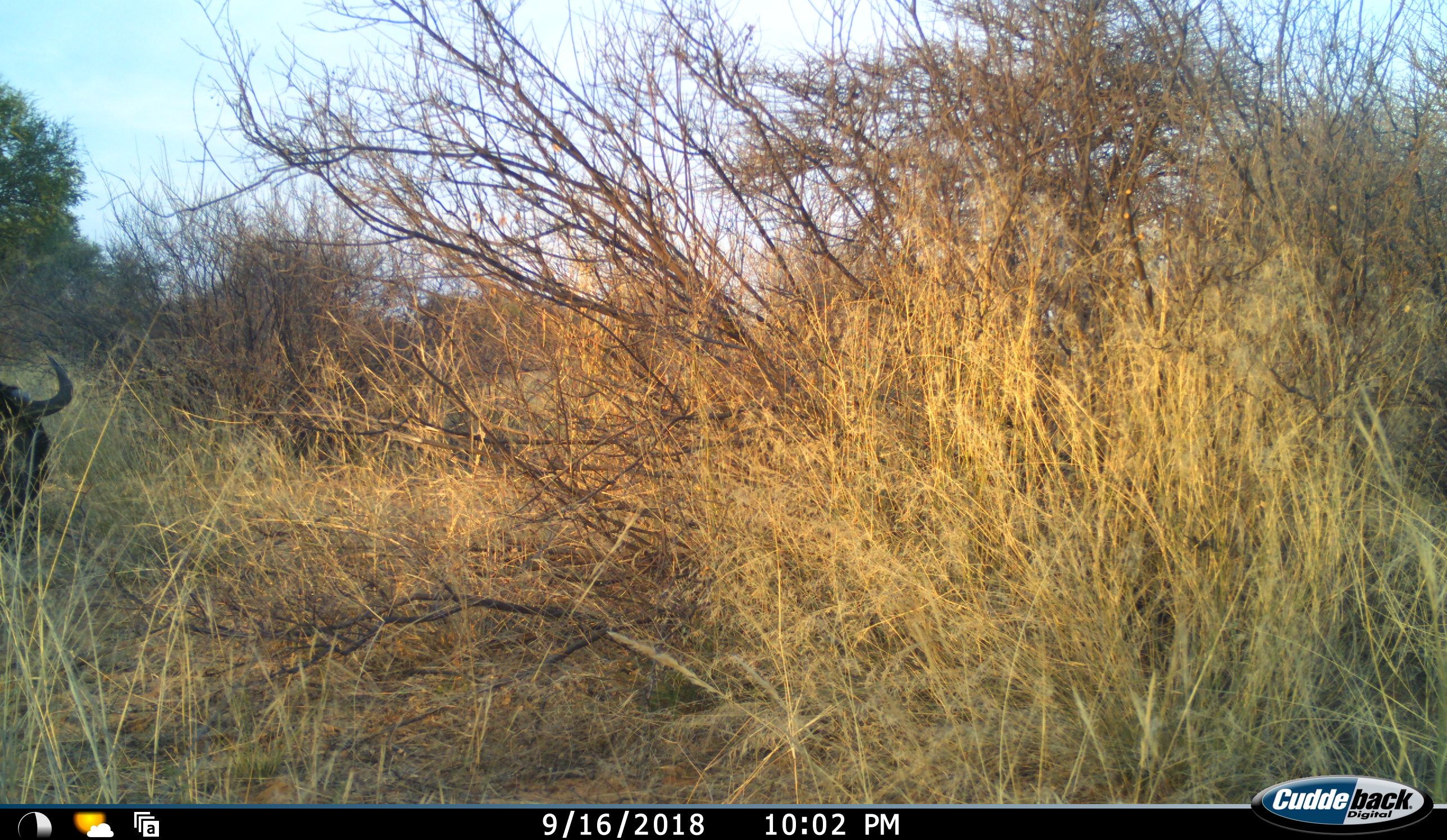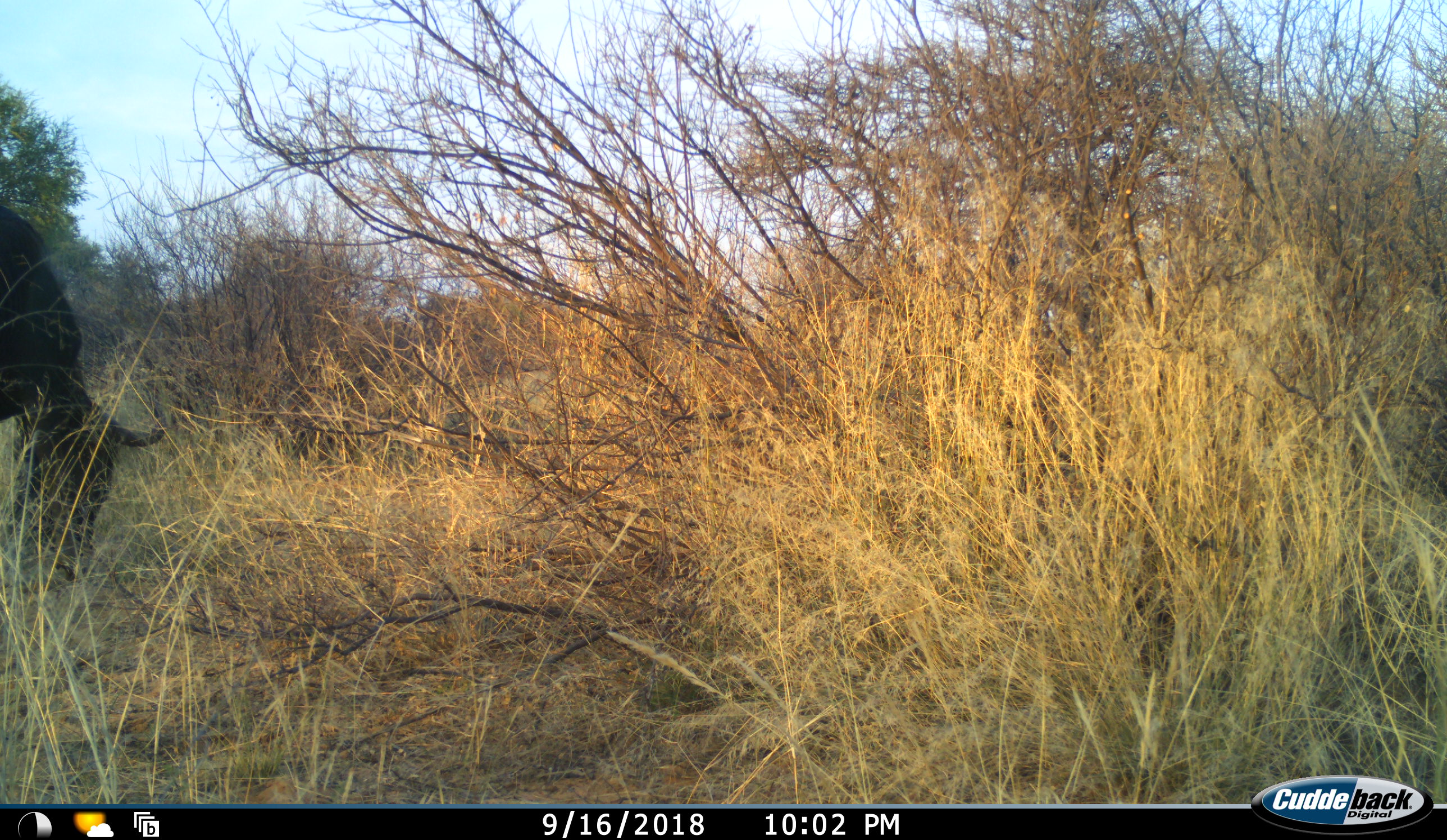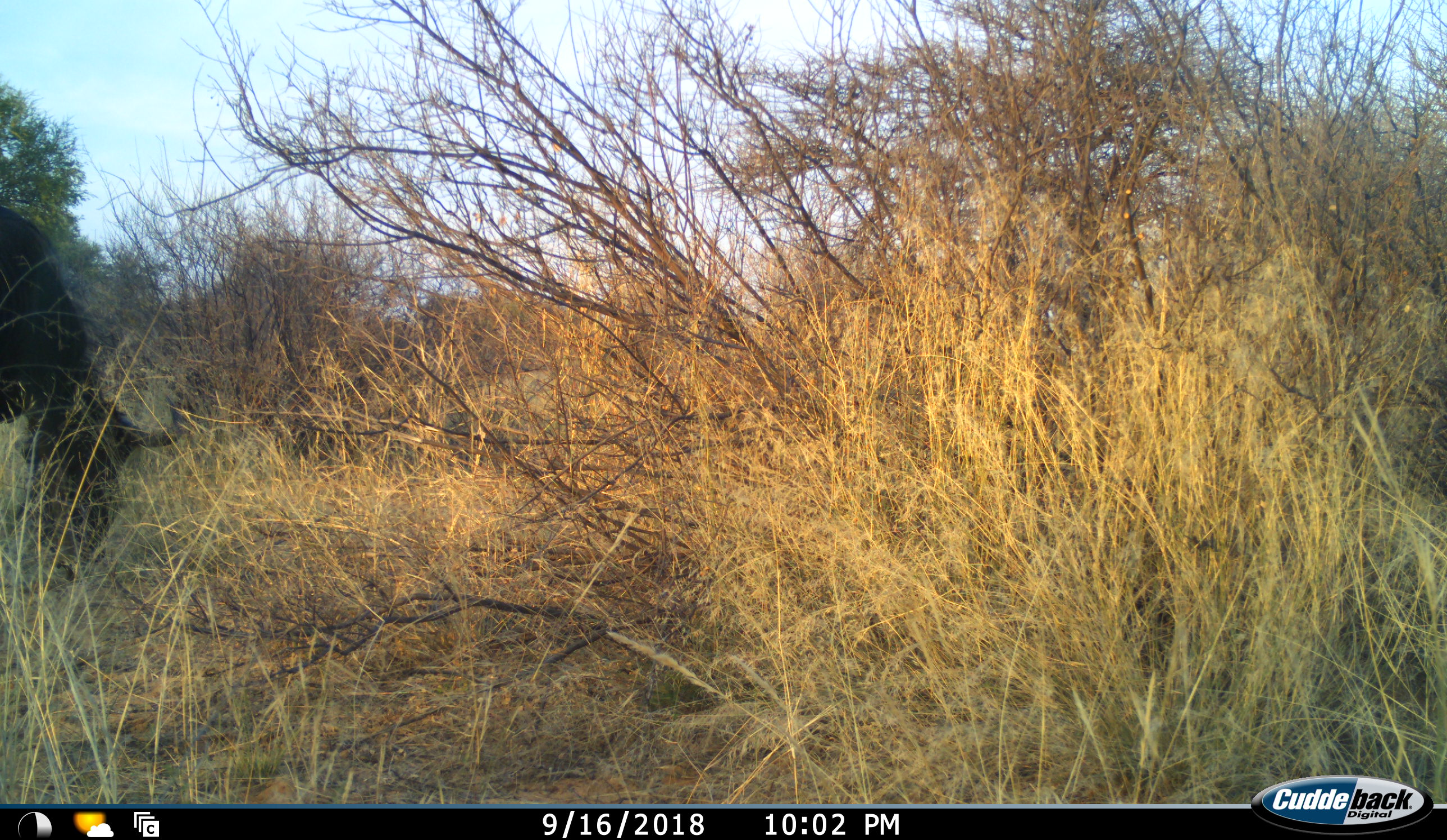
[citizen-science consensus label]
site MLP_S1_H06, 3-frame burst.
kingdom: Animalia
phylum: Chordata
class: Mammalia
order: Artiodactyla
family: Bovidae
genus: Connochaetes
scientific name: Connochaetes taurinus taurinus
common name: blue wildebeest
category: wildebeestblue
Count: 1.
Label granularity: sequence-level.